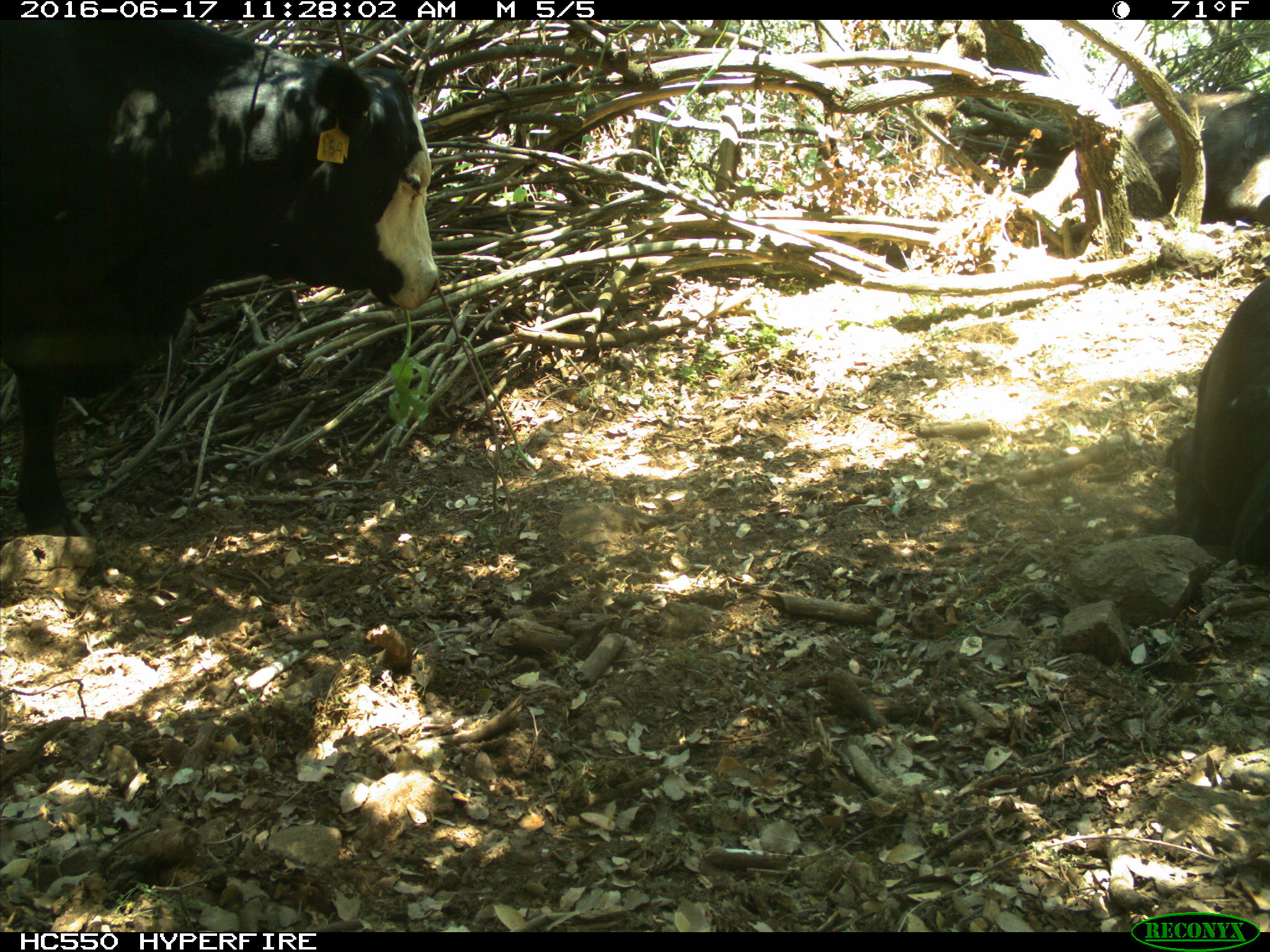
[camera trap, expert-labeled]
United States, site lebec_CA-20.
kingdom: Animalia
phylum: Chordata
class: Mammalia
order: Artiodactyla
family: Bovidae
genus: Bos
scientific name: Bos taurus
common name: domestic cow